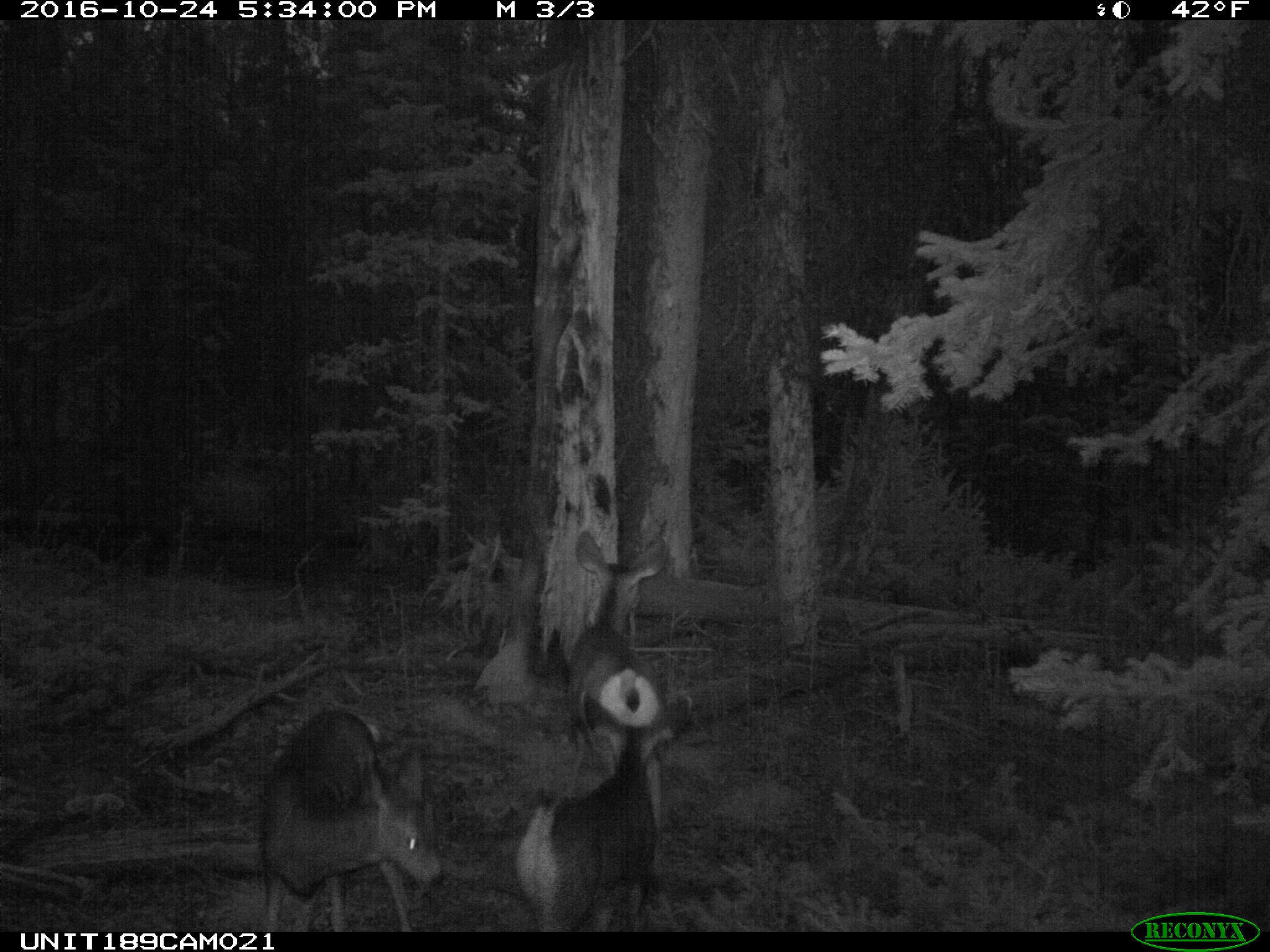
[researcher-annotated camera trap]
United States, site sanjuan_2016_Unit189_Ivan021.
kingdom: Animalia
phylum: Chordata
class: Mammalia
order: Artiodactyla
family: Cervidae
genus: Odocoileus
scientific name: Odocoileus hemionus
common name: mule deer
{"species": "Odocoileus hemionus (mule deer)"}